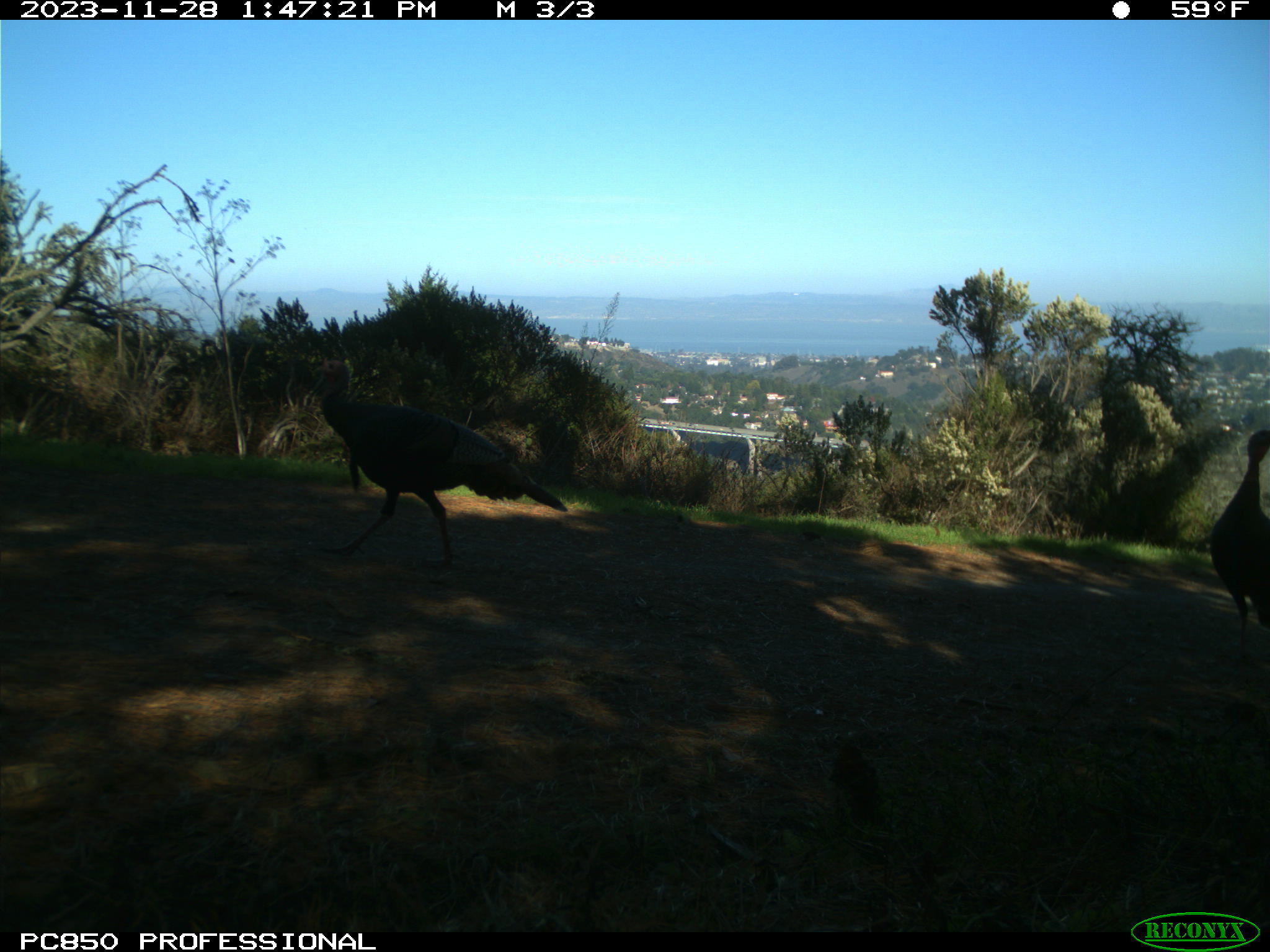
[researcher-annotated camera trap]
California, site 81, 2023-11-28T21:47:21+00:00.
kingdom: Animalia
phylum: Chordata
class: Aves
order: Galliformes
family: Phasianidae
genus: Meleagris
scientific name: Meleagris gallopavo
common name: turkey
Turkey (Meleagris gallopavo).